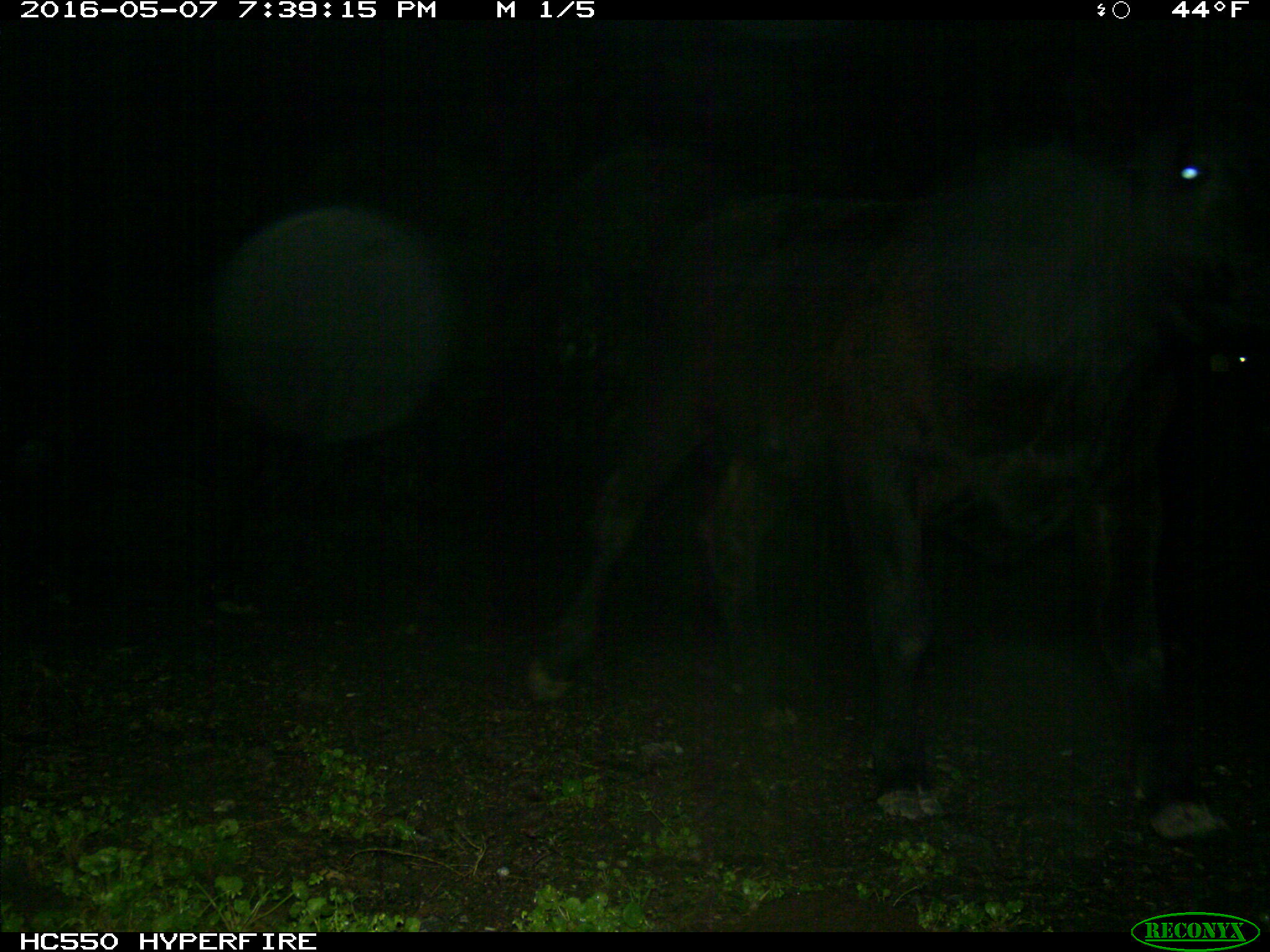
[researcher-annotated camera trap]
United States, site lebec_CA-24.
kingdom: Animalia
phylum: Chordata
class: Mammalia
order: Artiodactyla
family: Bovidae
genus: Bos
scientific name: Bos taurus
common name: domestic cow